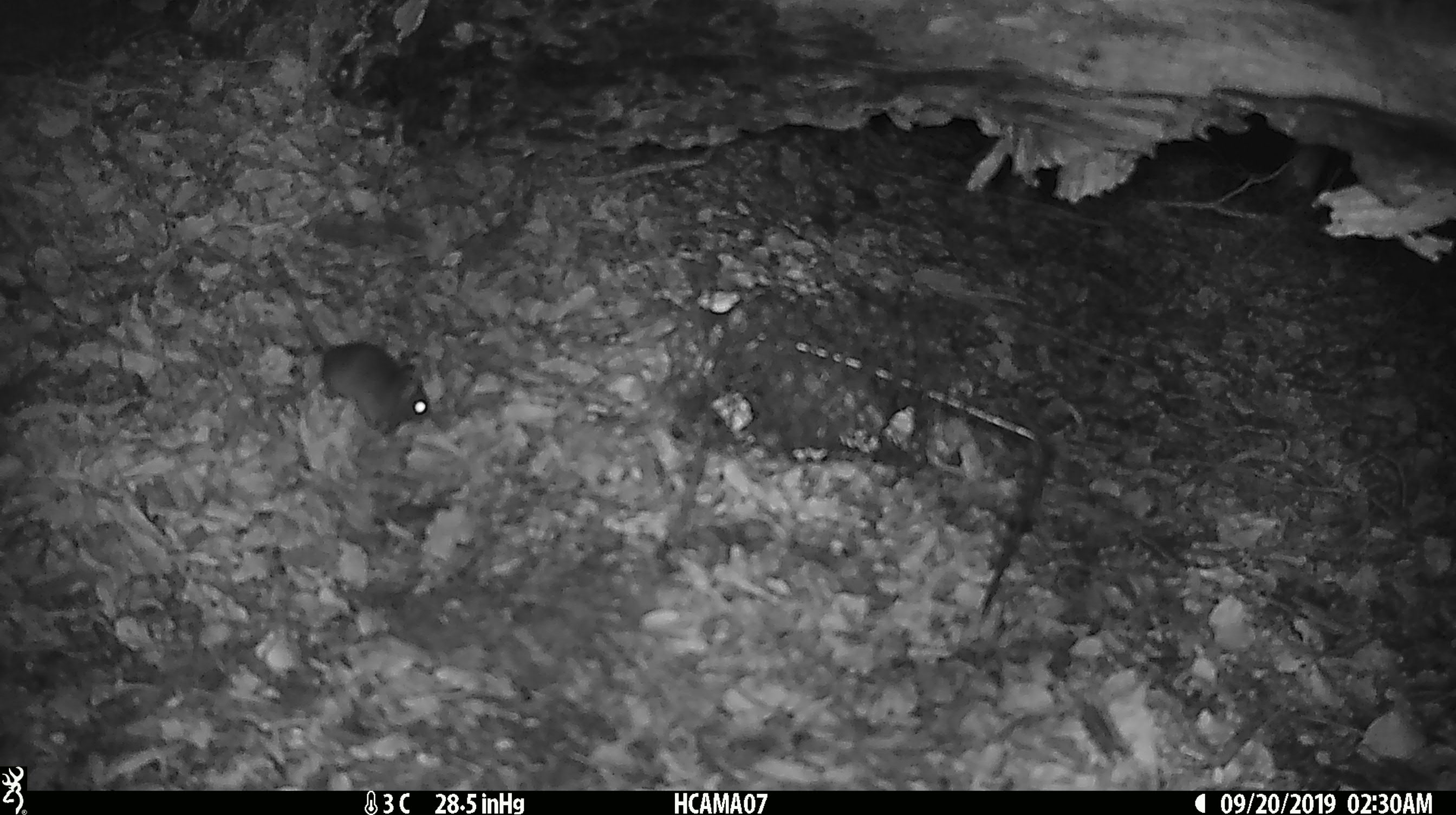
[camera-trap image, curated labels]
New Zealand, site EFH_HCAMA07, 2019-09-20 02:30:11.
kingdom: Animalia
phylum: Chordata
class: Mammalia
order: Rodentia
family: Muridae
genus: Mus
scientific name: Mus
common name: mouse